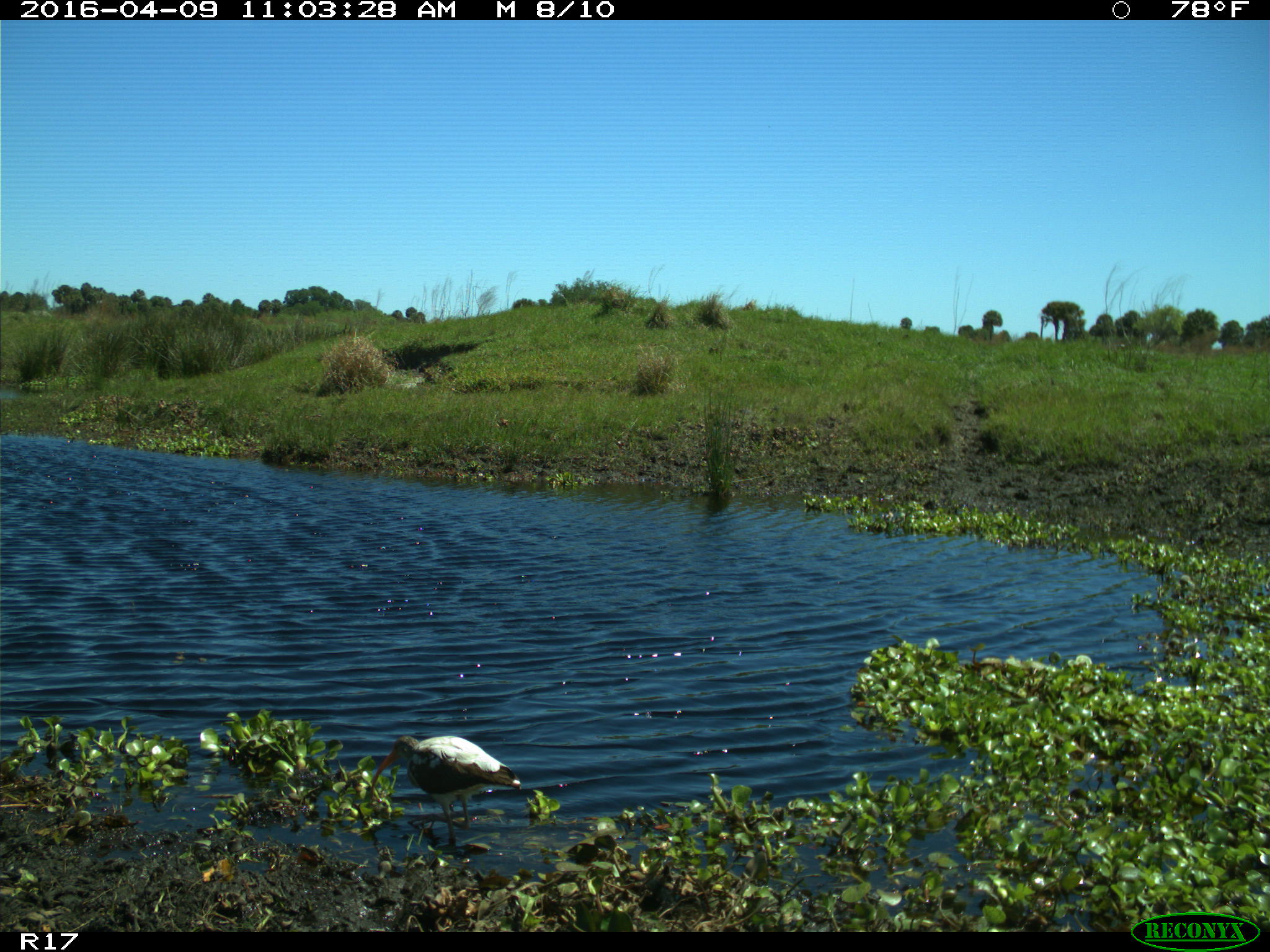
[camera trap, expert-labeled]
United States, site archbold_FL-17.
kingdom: Animalia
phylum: Chordata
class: Aves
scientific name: Aves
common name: birds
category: unidentified bird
Unidentified bird (birds) (Aves).